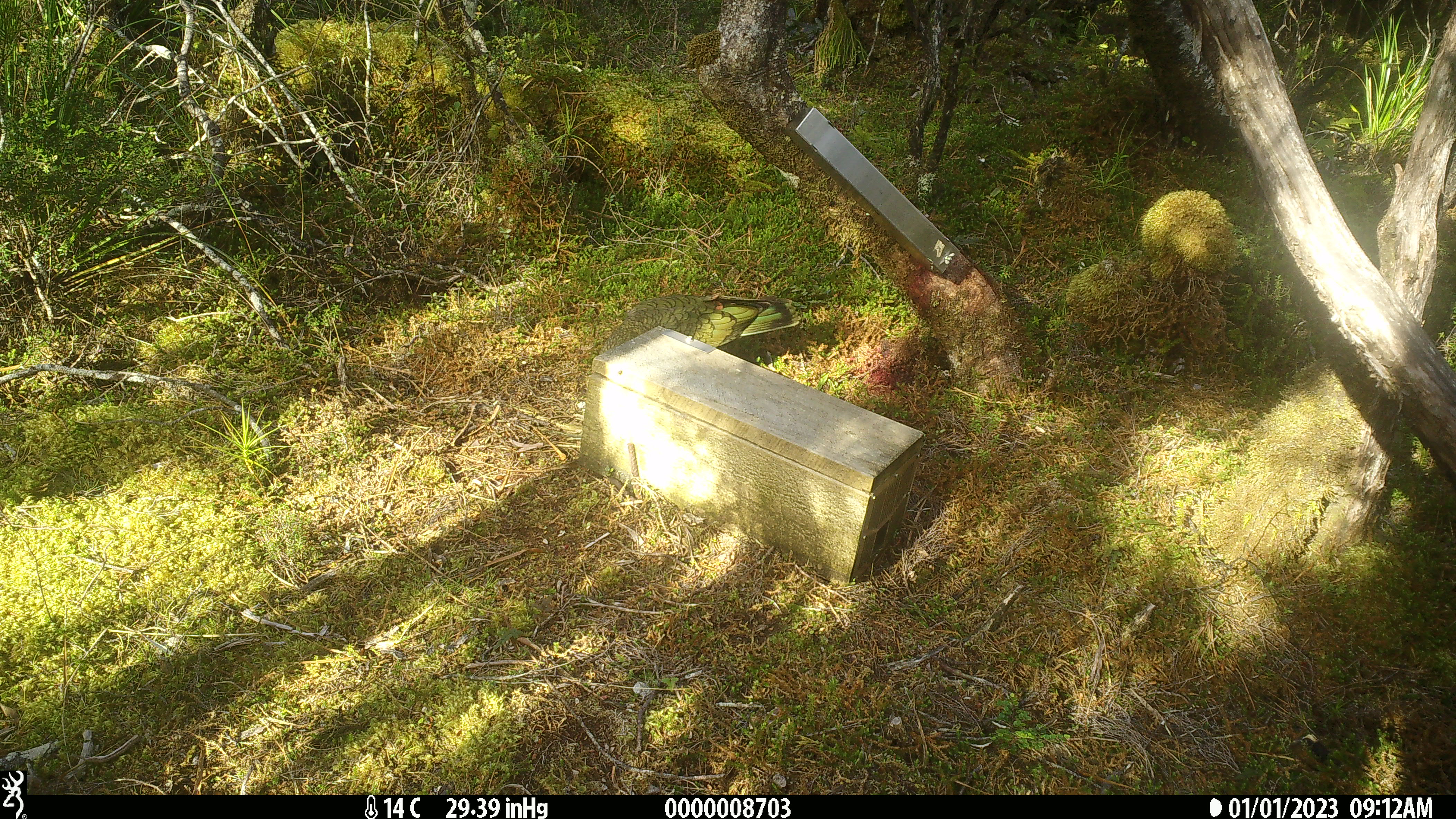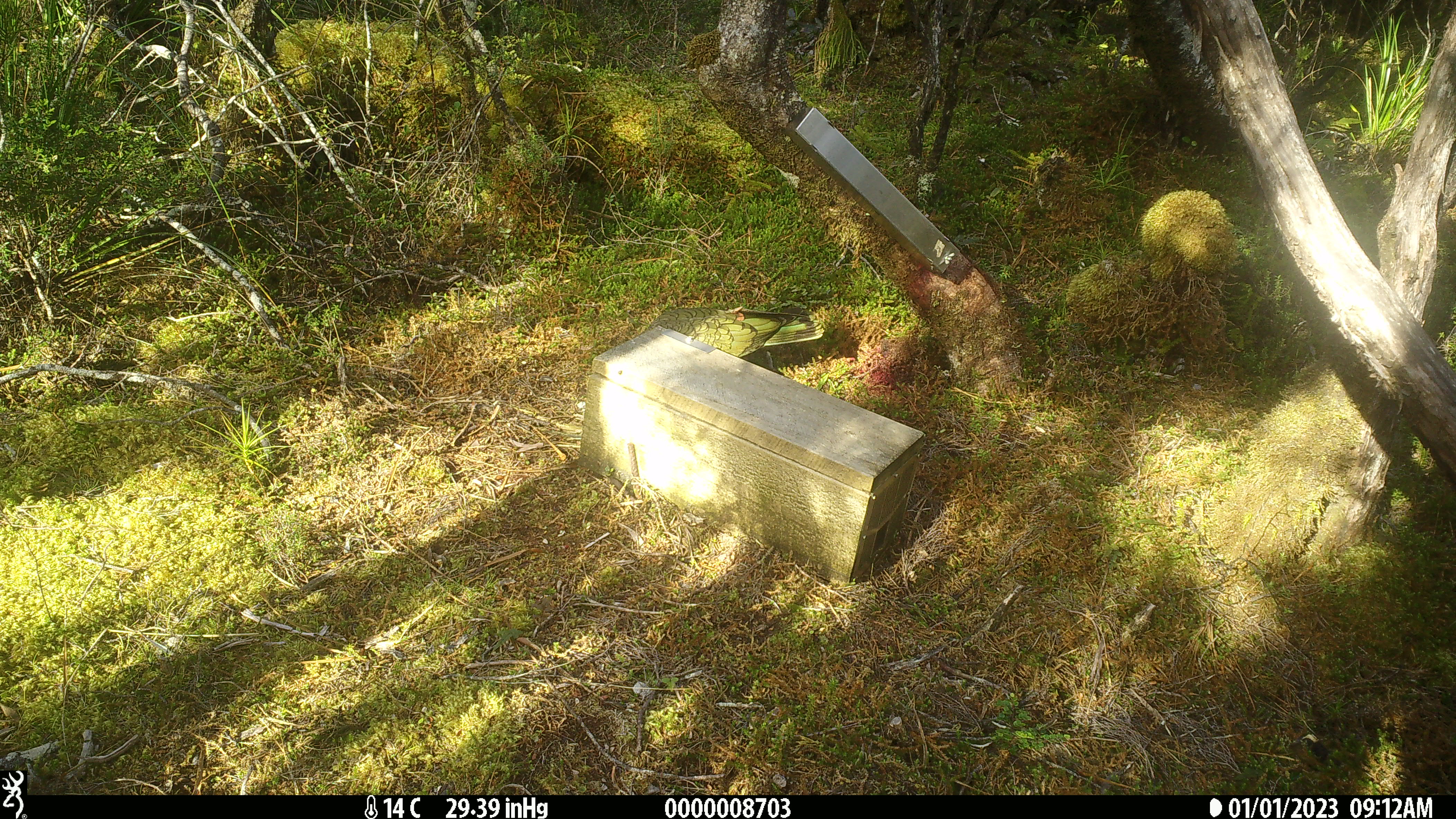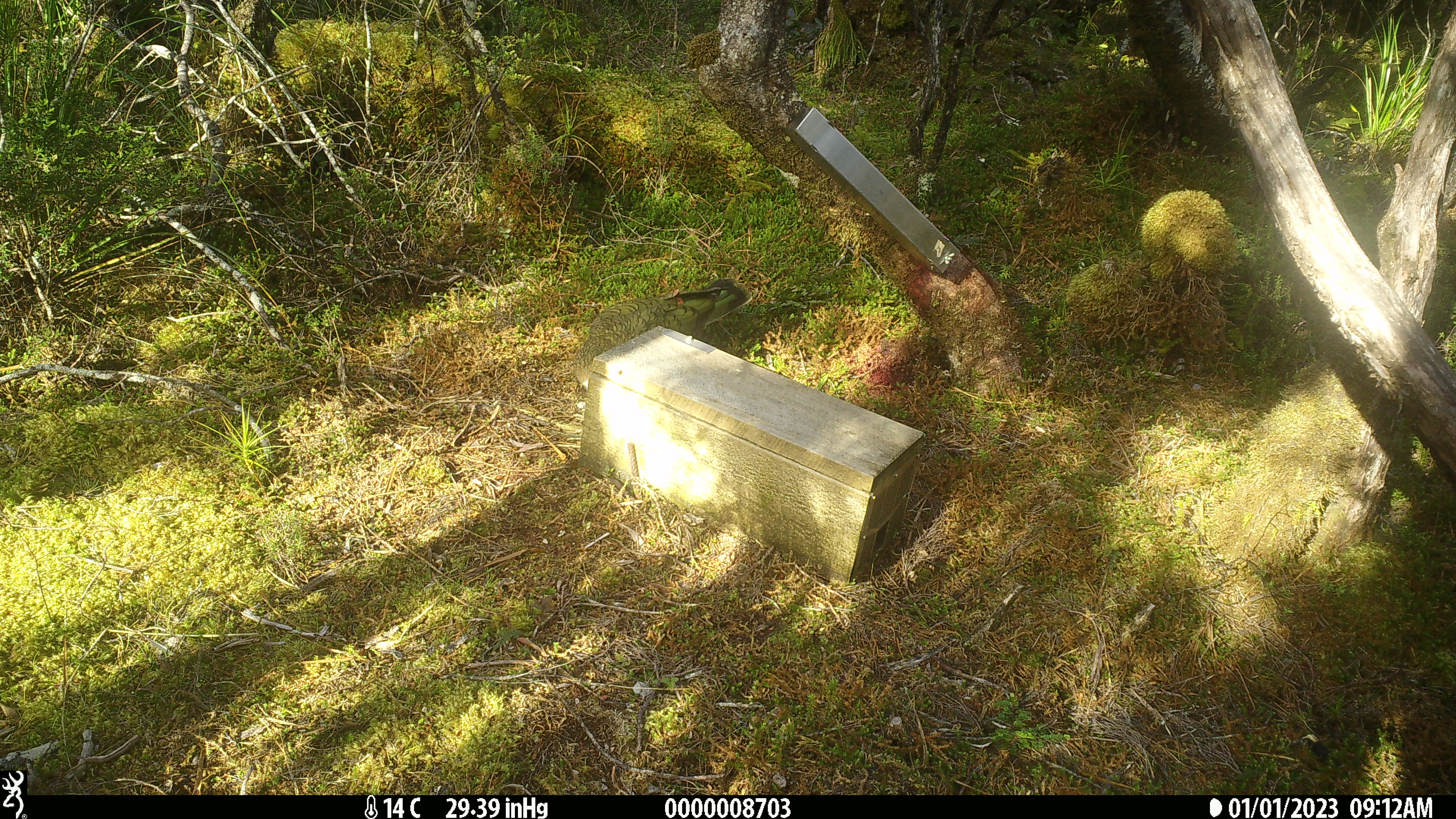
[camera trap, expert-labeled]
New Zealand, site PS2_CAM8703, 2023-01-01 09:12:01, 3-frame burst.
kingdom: Animalia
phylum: Chordata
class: Aves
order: Psittaciformes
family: Strigopidae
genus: Nestor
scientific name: Nestor notabilis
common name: kea